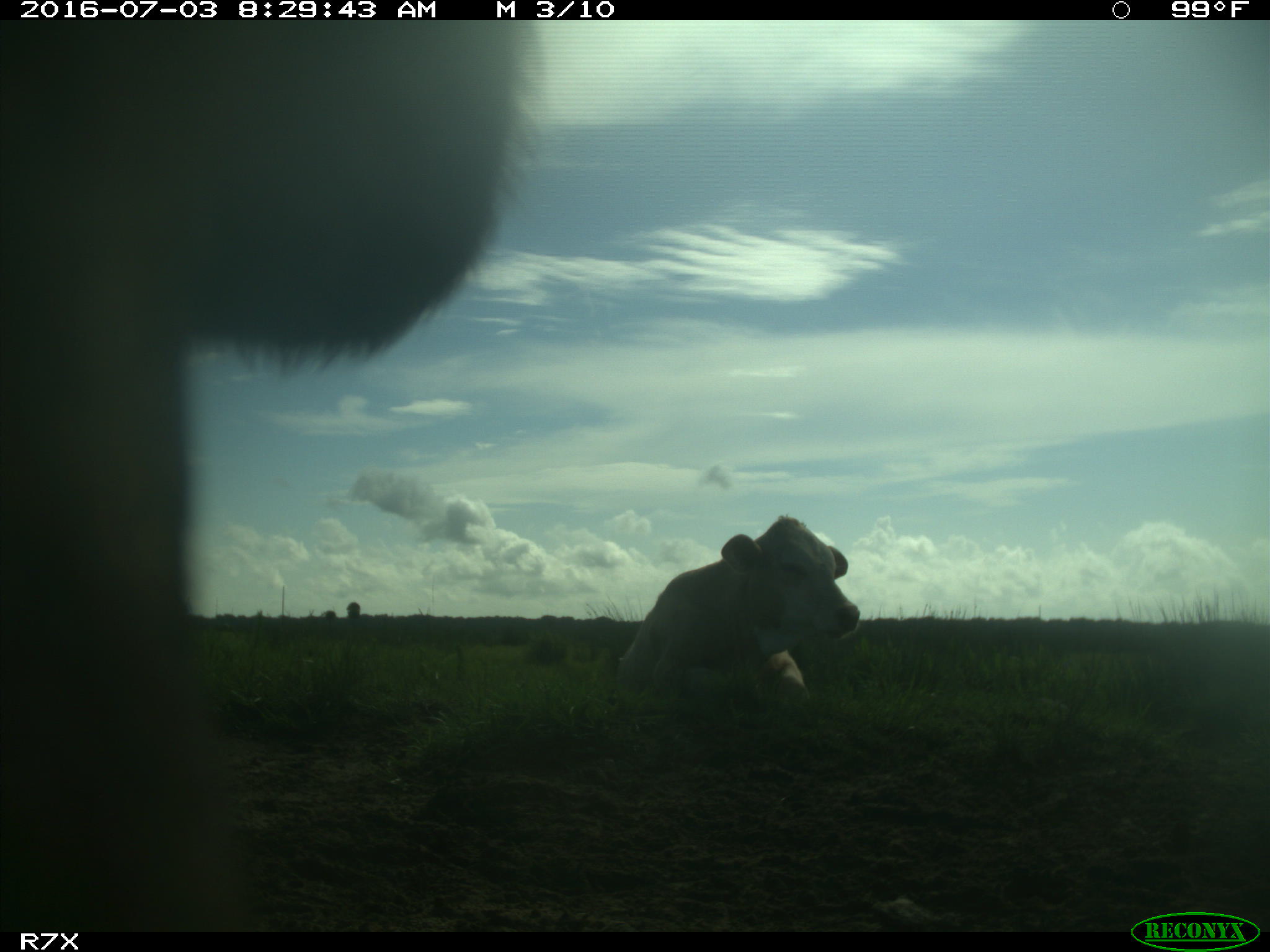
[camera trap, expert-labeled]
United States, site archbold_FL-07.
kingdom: Animalia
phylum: Chordata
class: Mammalia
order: Artiodactyla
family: Bovidae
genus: Bos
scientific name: Bos taurus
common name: domestic cow